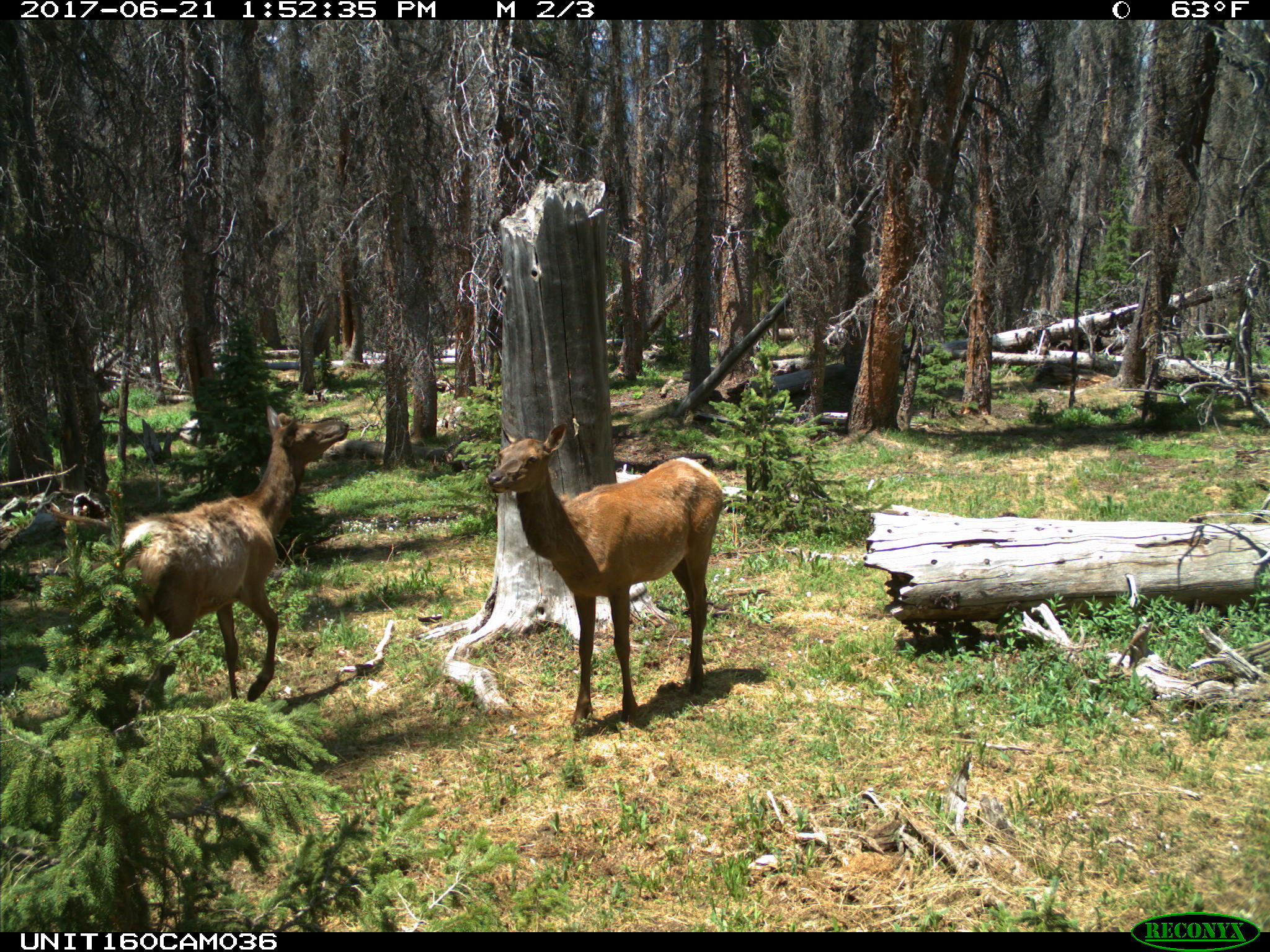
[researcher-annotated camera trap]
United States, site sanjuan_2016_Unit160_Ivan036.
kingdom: Animalia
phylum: Chordata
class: Mammalia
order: Artiodactyla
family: Cervidae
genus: Cervus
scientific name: Cervus elaphus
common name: red deer